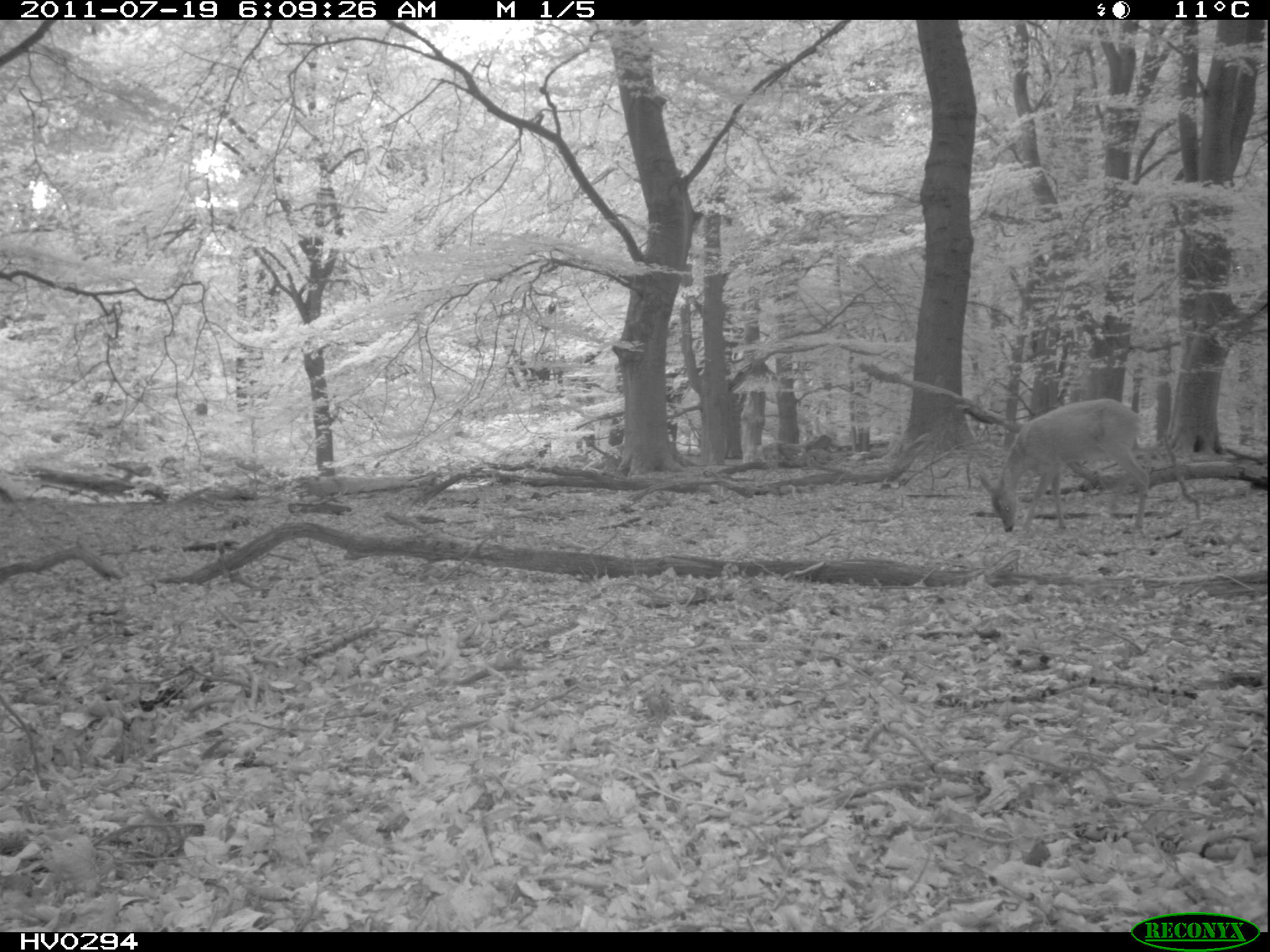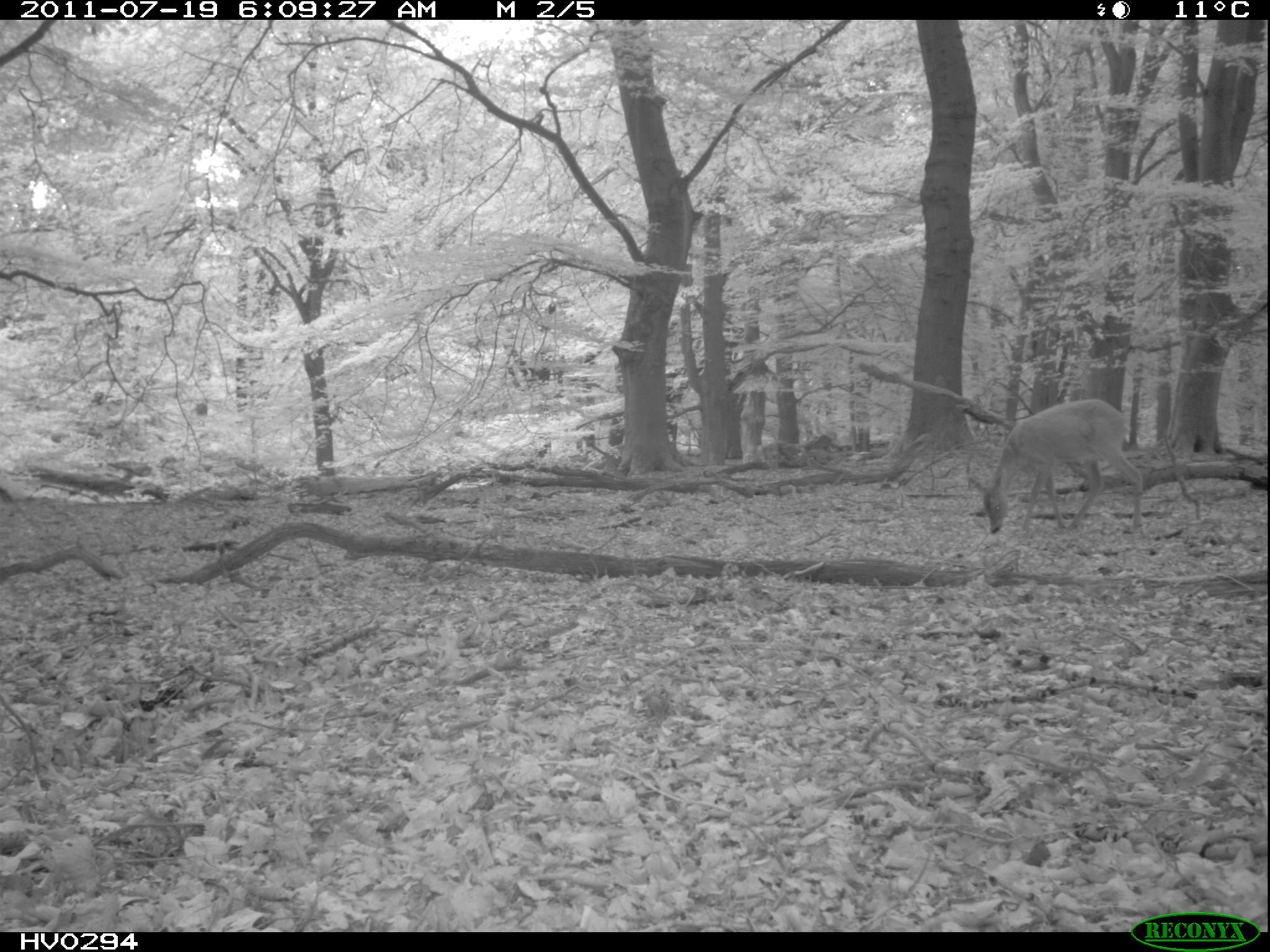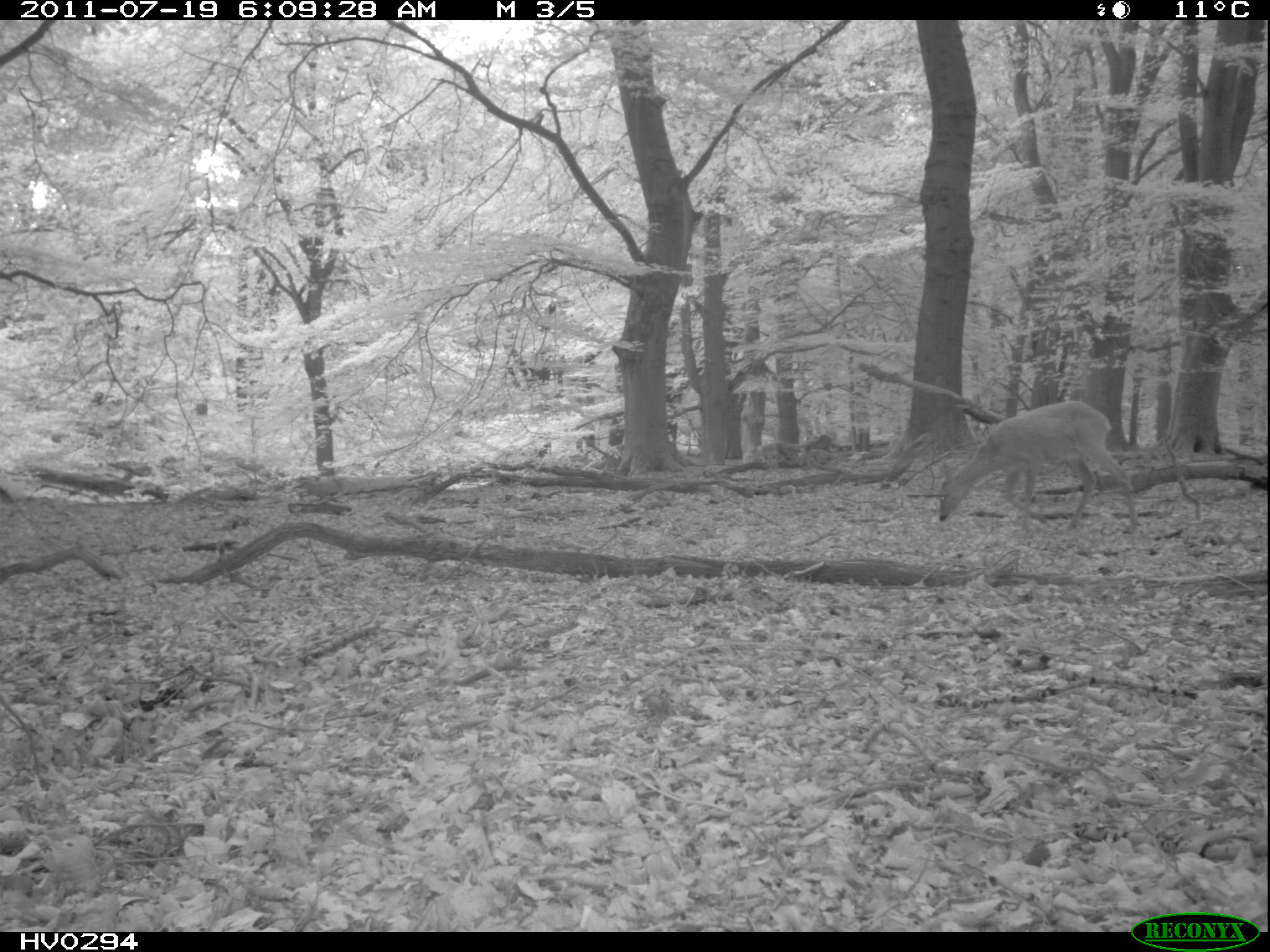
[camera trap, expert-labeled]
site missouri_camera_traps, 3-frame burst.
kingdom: Animalia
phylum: Chordata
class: Mammalia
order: Artiodactyla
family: Cervidae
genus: Capreolus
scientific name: Capreolus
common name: roe deer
Roe deer (Capreolus). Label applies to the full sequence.